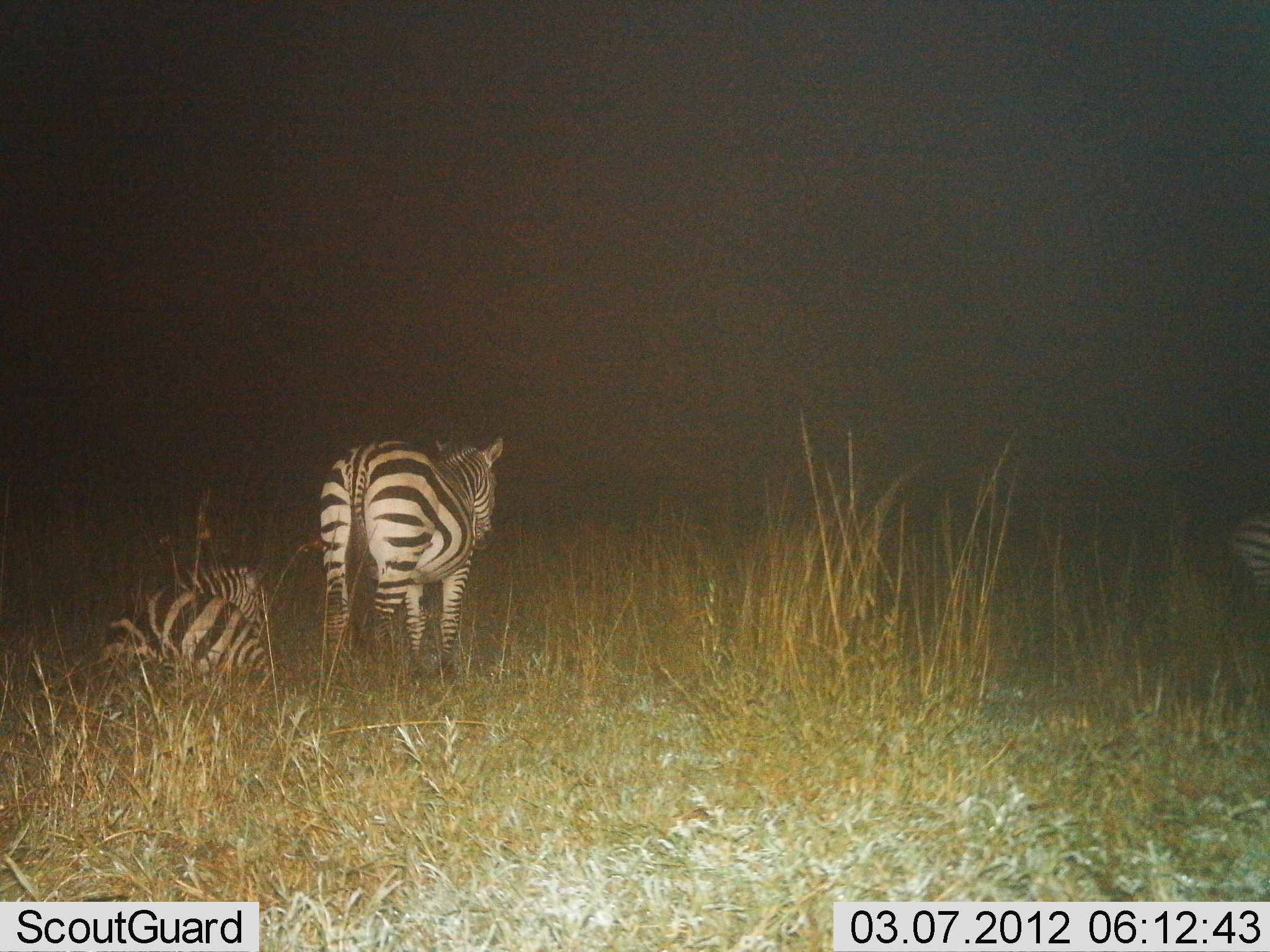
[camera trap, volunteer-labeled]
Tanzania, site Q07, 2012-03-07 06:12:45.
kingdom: Animalia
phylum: Chordata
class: Mammalia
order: Perissodactyla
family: Equidae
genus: Equus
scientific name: Equus quagga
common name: plains zebra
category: zebra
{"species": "zebra (plains zebra) (Equus quagga)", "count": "3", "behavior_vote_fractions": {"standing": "94%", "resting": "100%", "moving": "6%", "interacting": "0%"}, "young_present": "0%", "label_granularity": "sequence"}